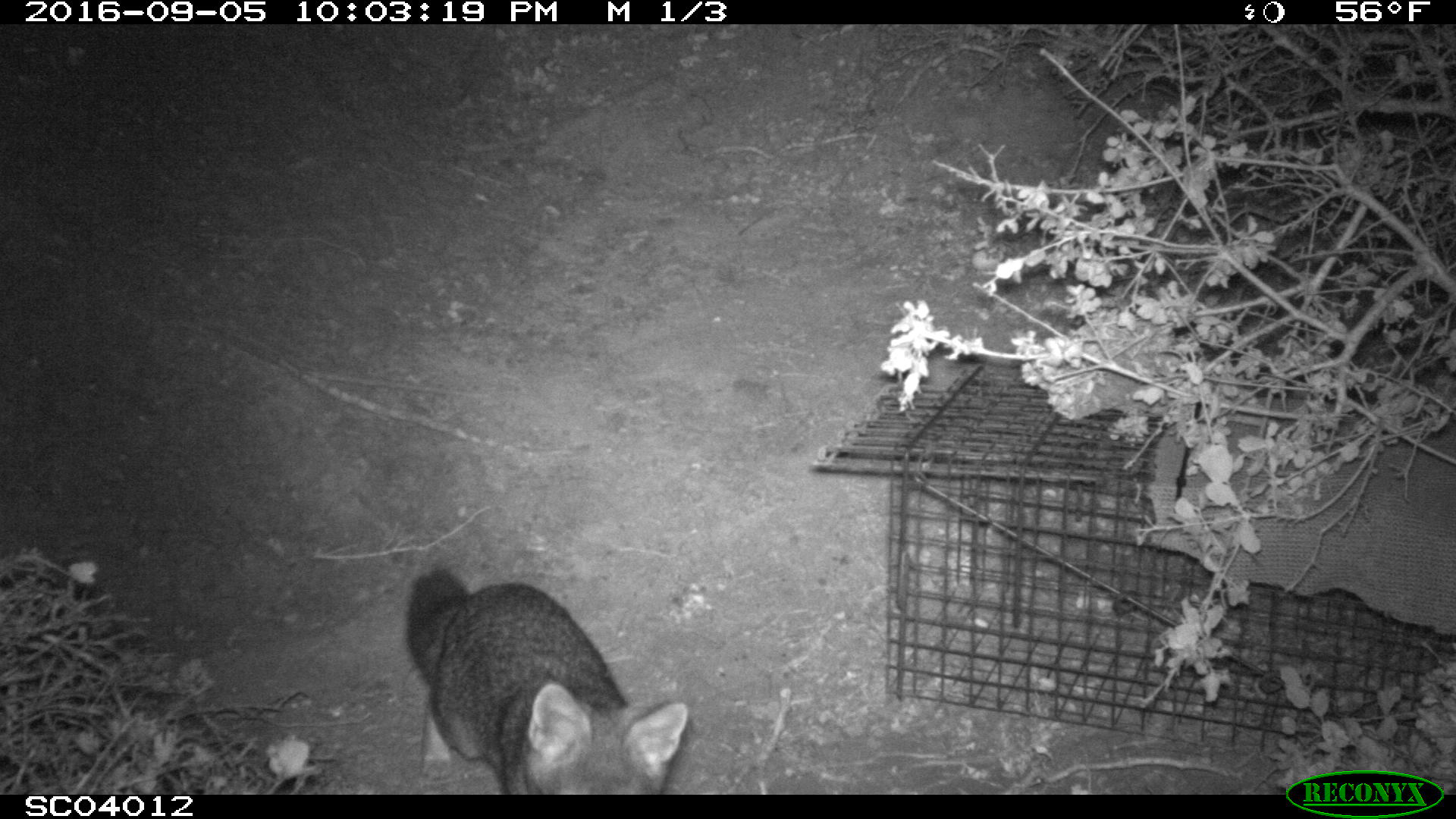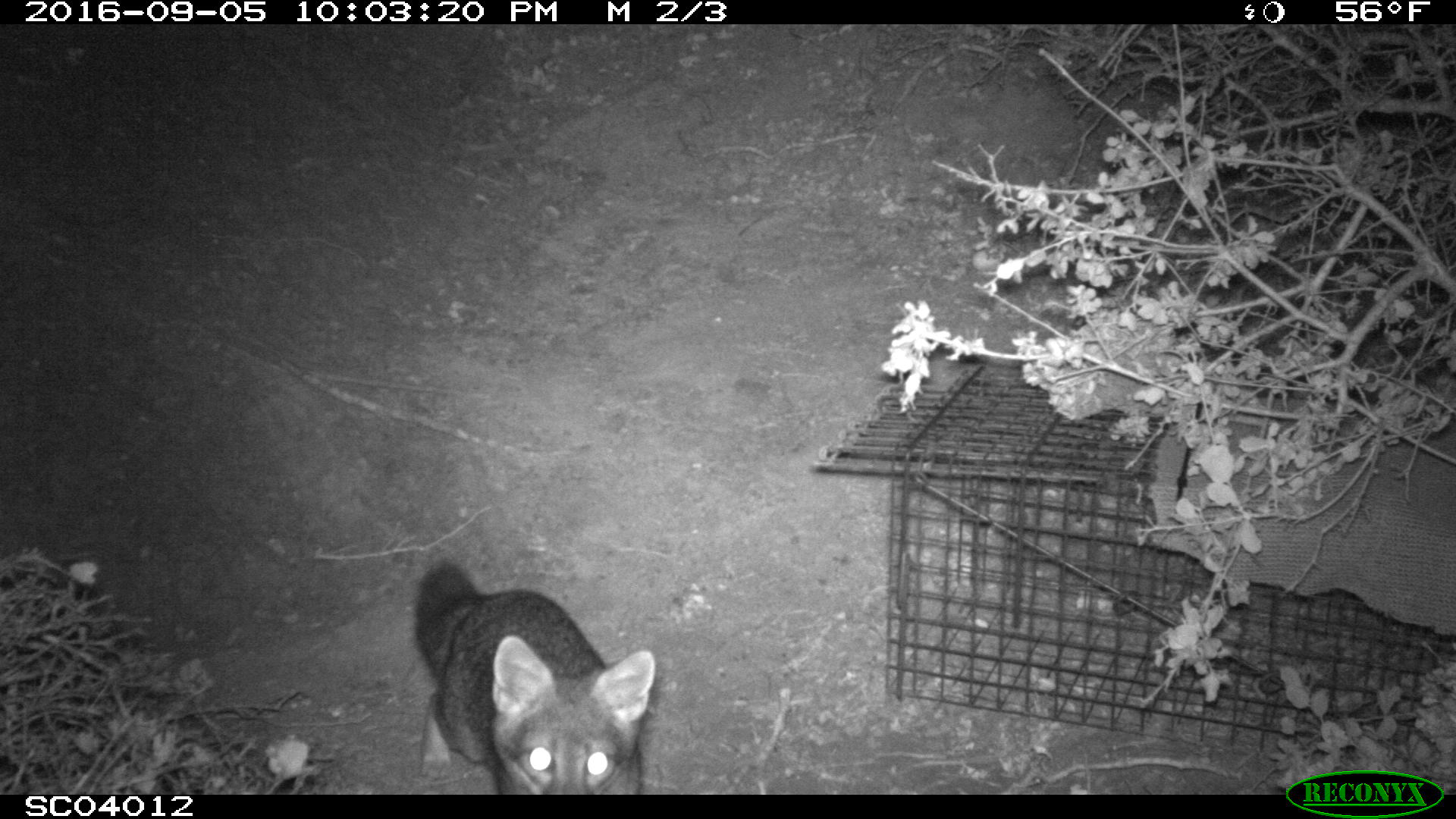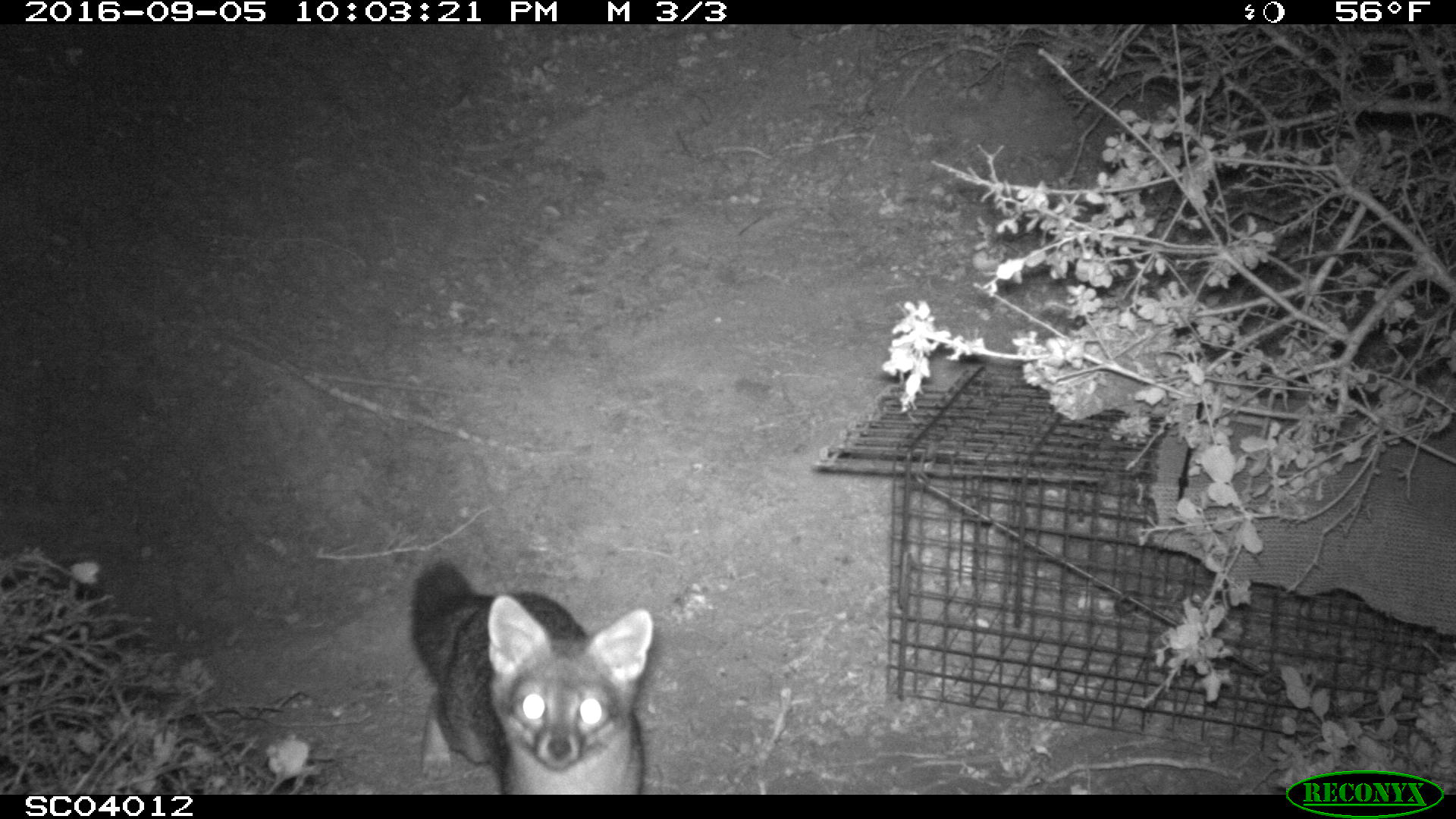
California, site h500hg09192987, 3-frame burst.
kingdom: Animalia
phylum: Chordata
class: Mammalia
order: Carnivora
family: Canidae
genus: Urocyon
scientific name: Urocyon littoralis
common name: island fox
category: fox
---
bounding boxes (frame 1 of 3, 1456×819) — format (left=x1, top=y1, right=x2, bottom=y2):
fox: (left=406, top=564, right=687, bottom=793)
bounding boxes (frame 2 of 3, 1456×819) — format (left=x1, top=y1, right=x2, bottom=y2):
fox: (left=413, top=561, right=655, bottom=794)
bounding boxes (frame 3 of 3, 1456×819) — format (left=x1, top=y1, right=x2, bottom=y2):
fox: (left=412, top=566, right=651, bottom=794)